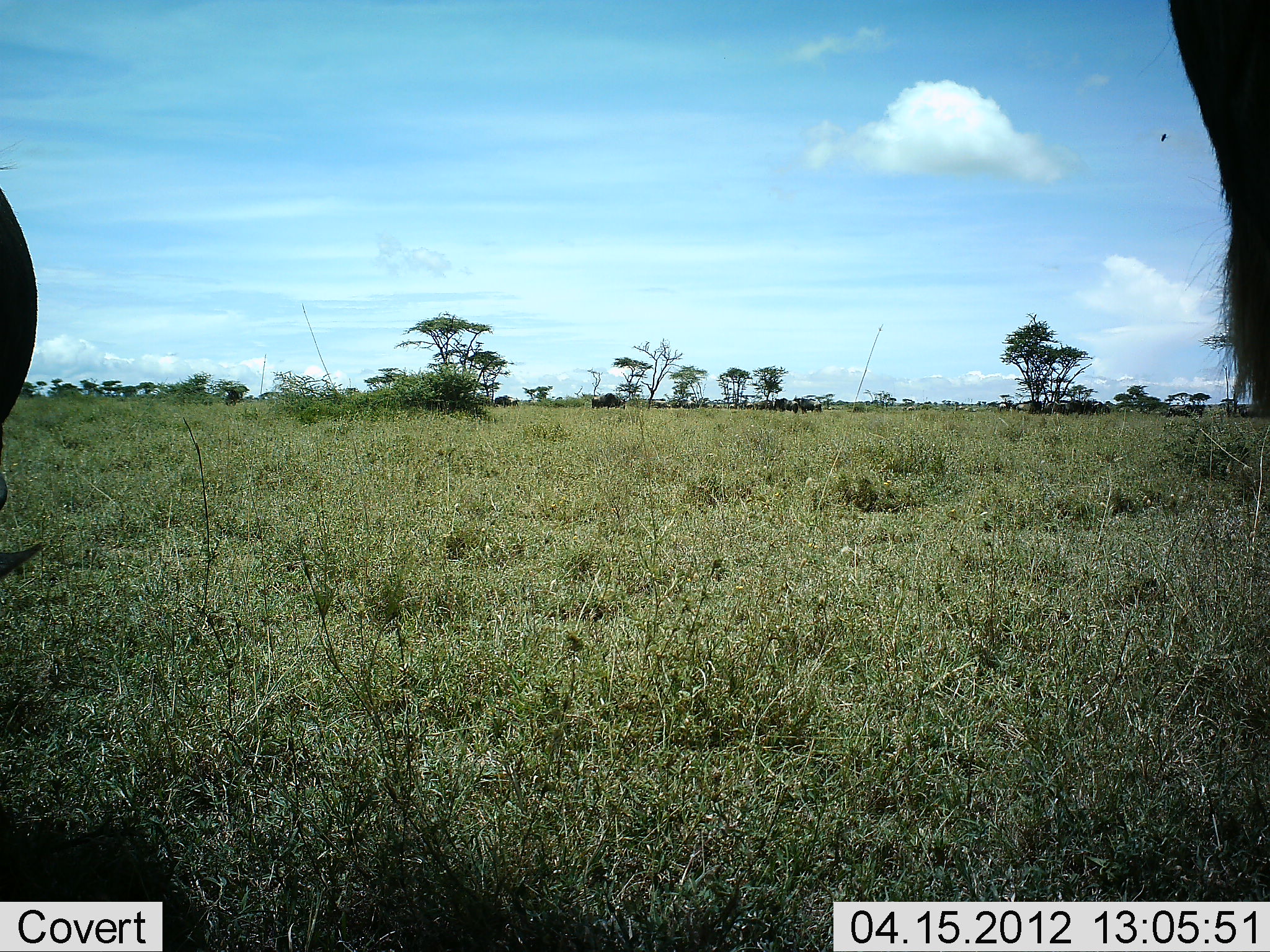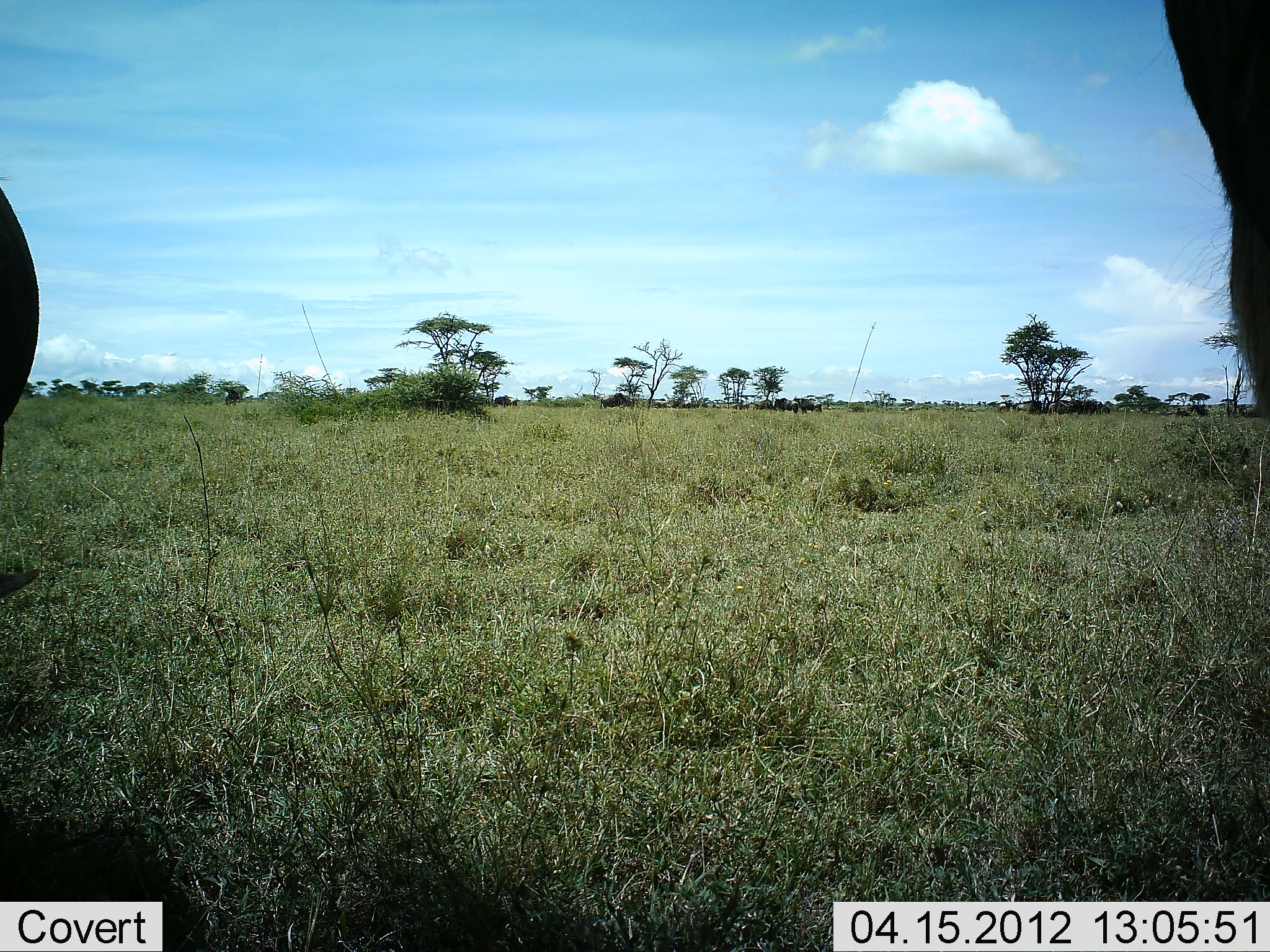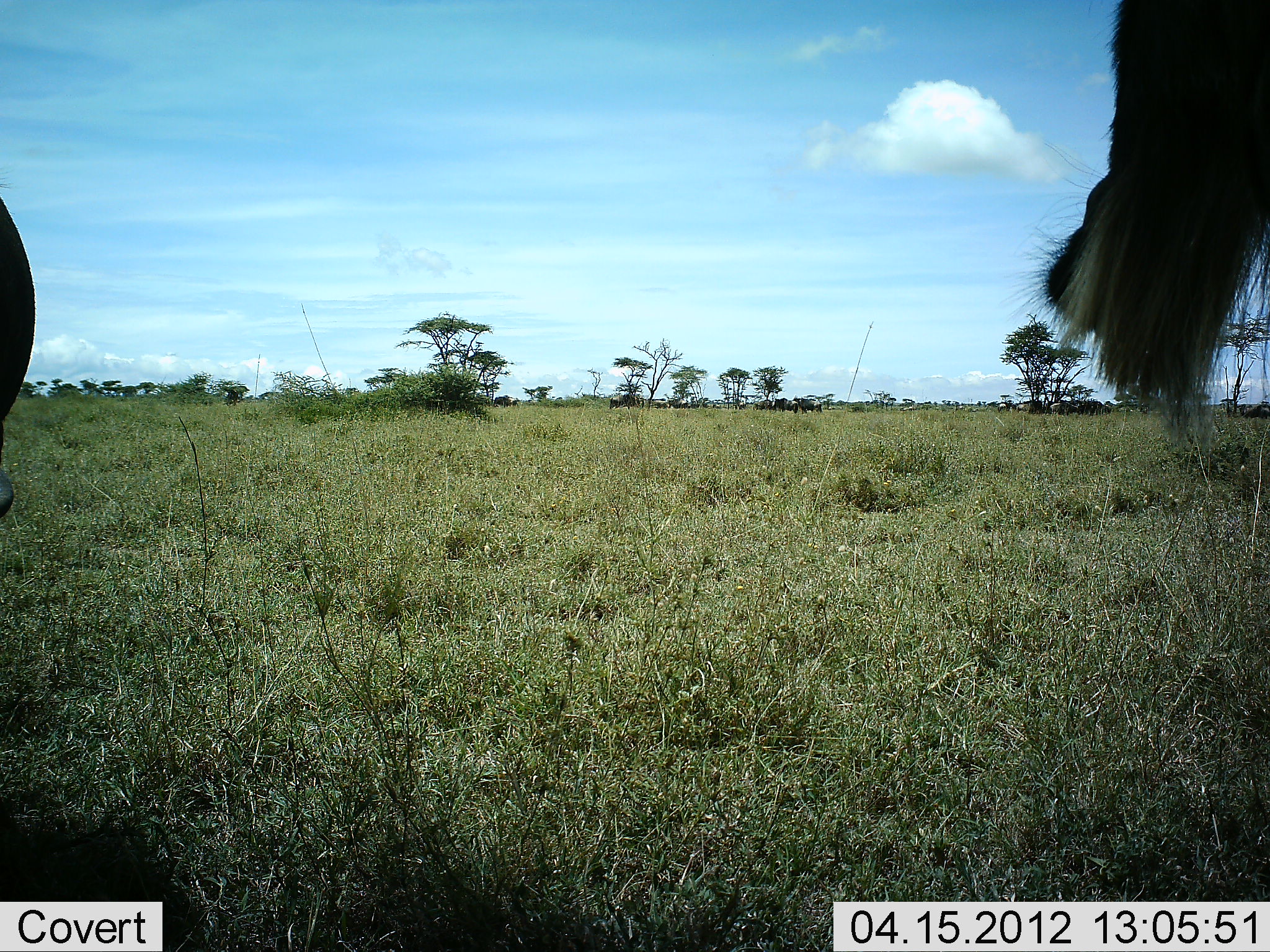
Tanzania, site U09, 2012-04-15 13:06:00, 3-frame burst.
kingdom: Animalia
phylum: Chordata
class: Mammalia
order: Artiodactyla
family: Bovidae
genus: Connochaetes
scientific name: Connochaetes taurinus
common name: blue wildebeest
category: wildebeest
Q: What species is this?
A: Wildebeest (blue wildebeest) (Connochaetes taurinus).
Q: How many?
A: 5.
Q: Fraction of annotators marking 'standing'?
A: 75%.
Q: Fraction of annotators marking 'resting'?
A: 19%.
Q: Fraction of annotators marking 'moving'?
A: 50%.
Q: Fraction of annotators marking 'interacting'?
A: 0%.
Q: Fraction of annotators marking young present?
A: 0%.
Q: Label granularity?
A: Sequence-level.